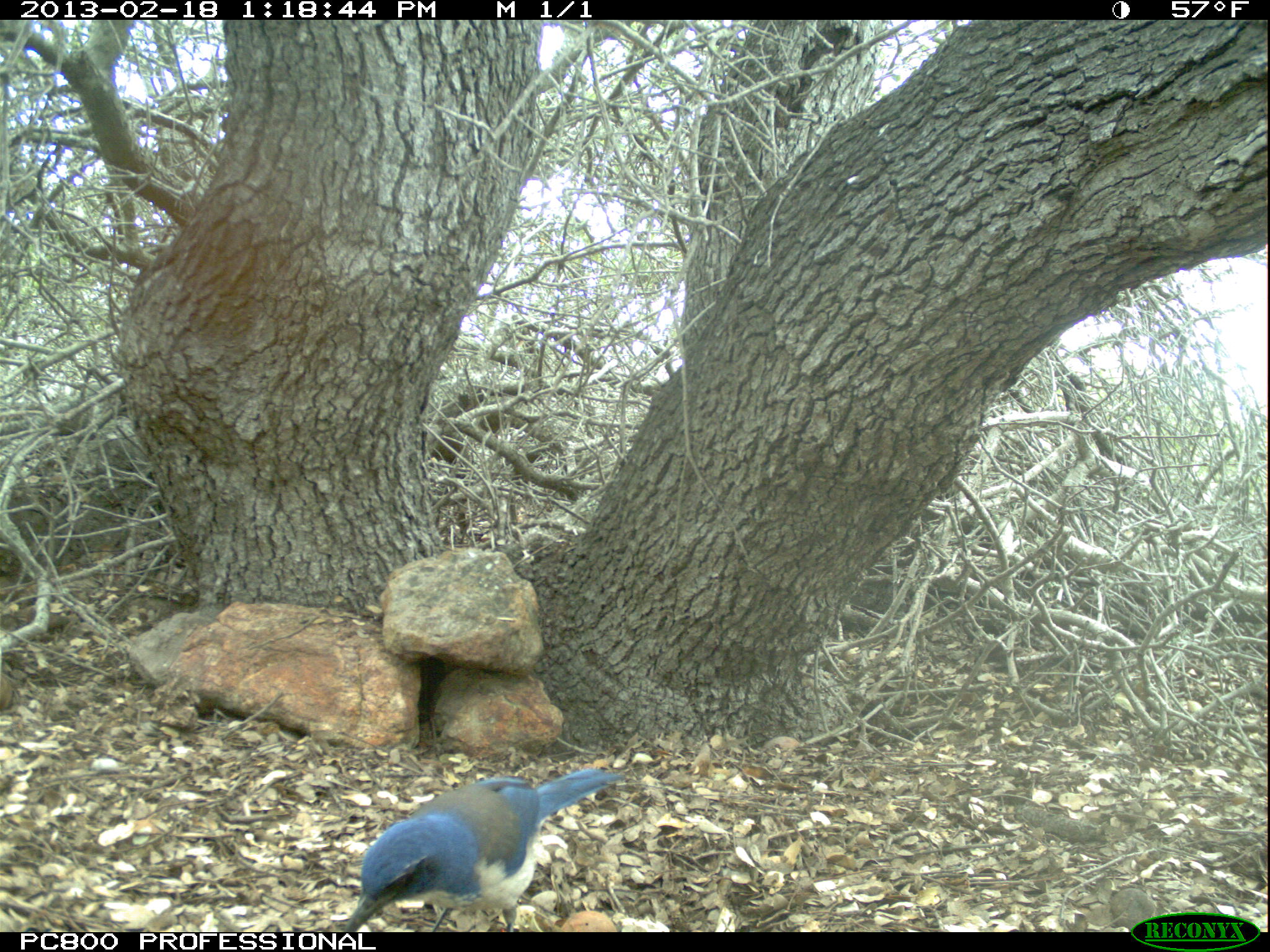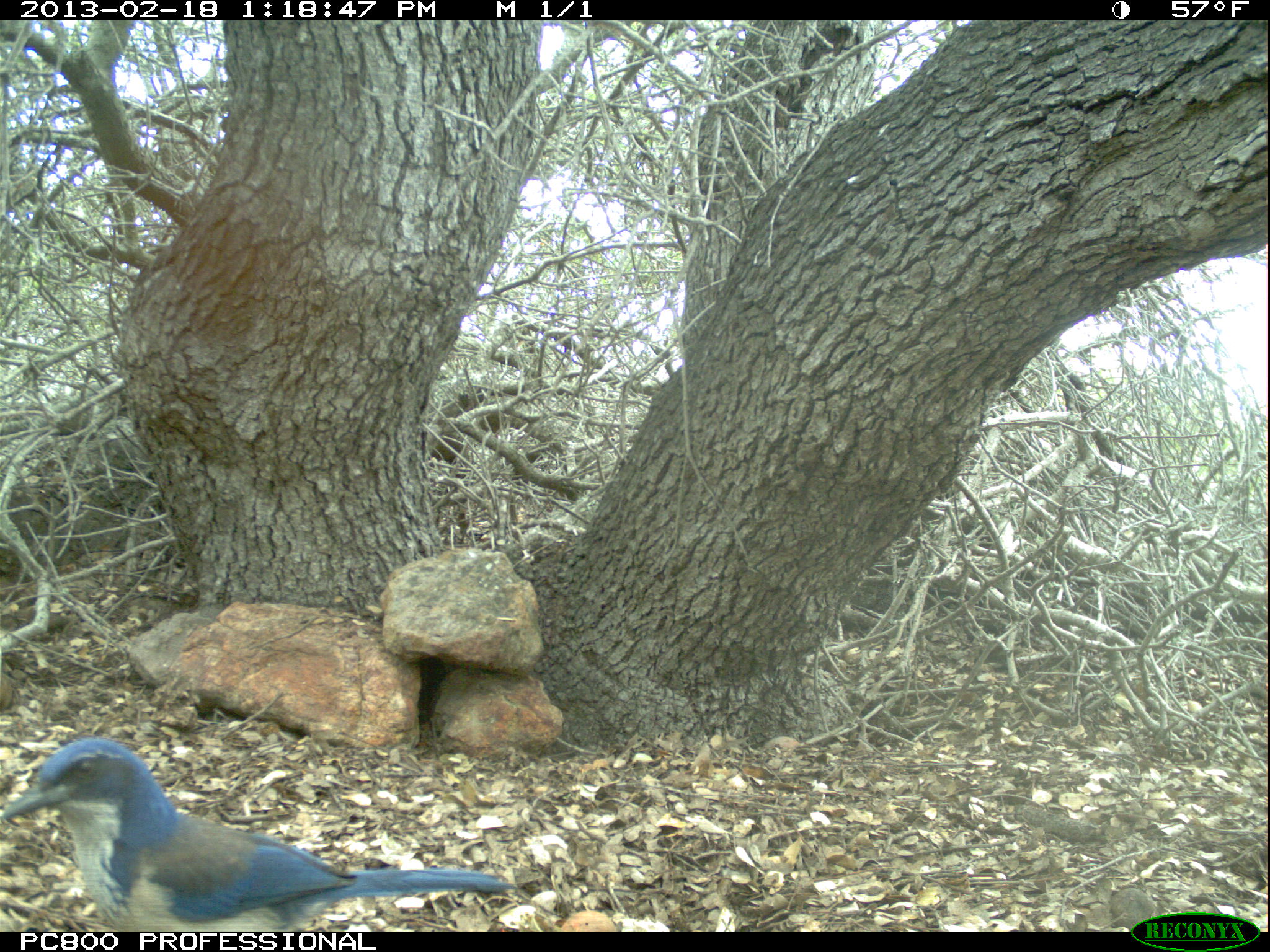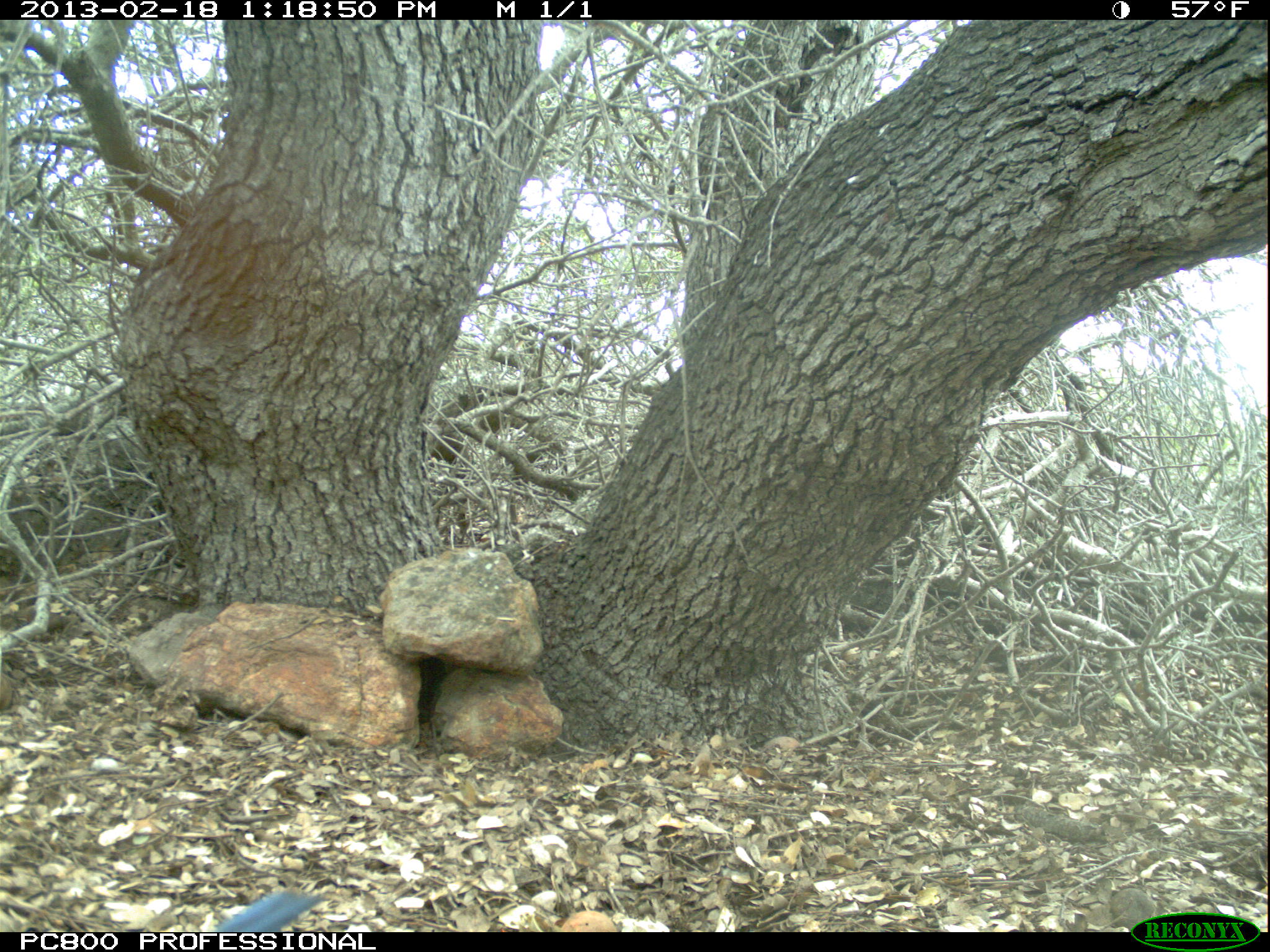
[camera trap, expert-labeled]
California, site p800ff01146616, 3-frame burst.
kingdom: Animalia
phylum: Chordata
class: Aves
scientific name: Aves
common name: bird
Bird (Aves).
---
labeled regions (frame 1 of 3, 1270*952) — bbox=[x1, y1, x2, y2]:
bird: bbox=[338, 770, 628, 932]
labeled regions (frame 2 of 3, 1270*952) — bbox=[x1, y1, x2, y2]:
bird: bbox=[0, 736, 517, 932]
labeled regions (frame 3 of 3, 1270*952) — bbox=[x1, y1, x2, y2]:
bird: bbox=[214, 891, 321, 932]